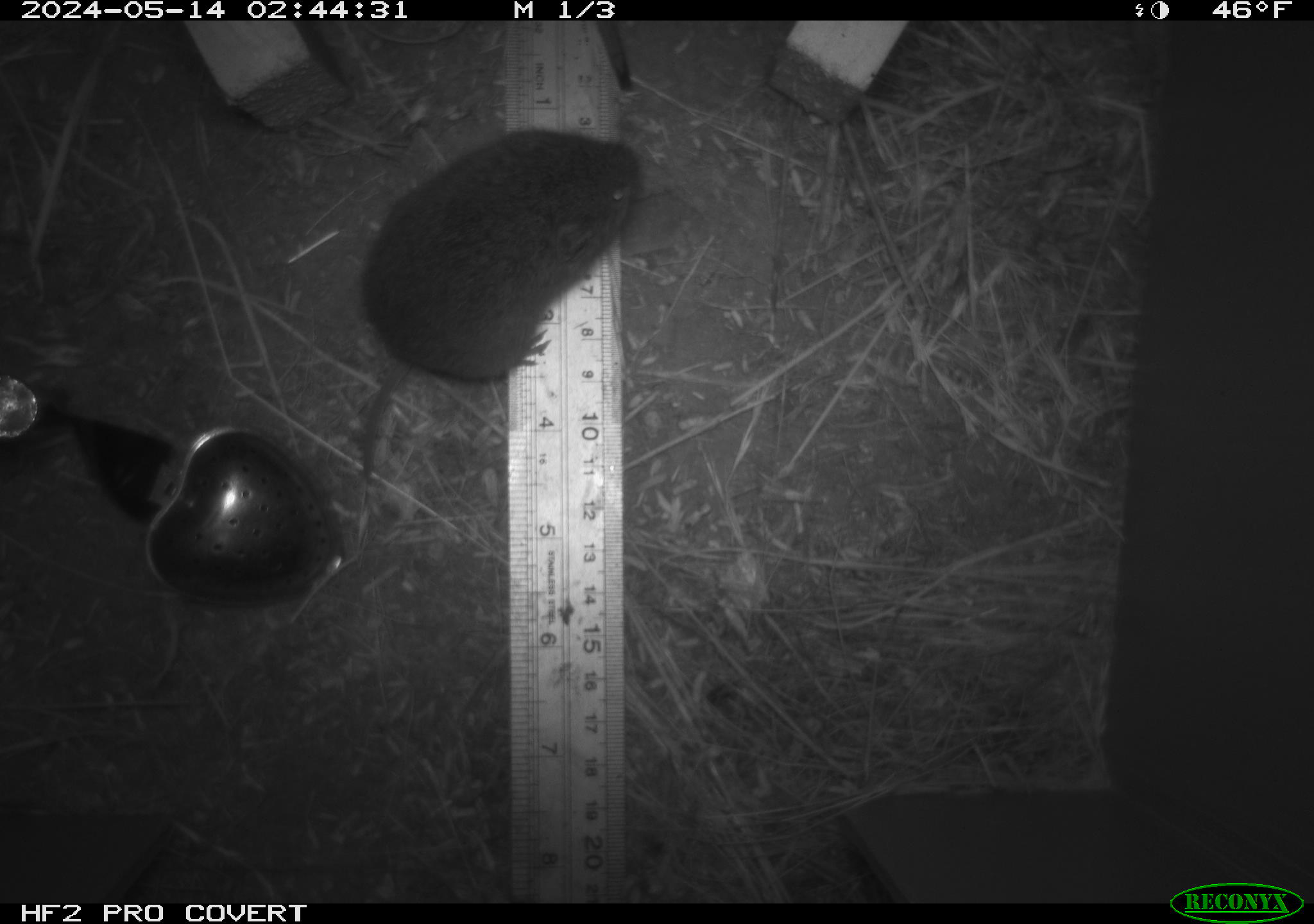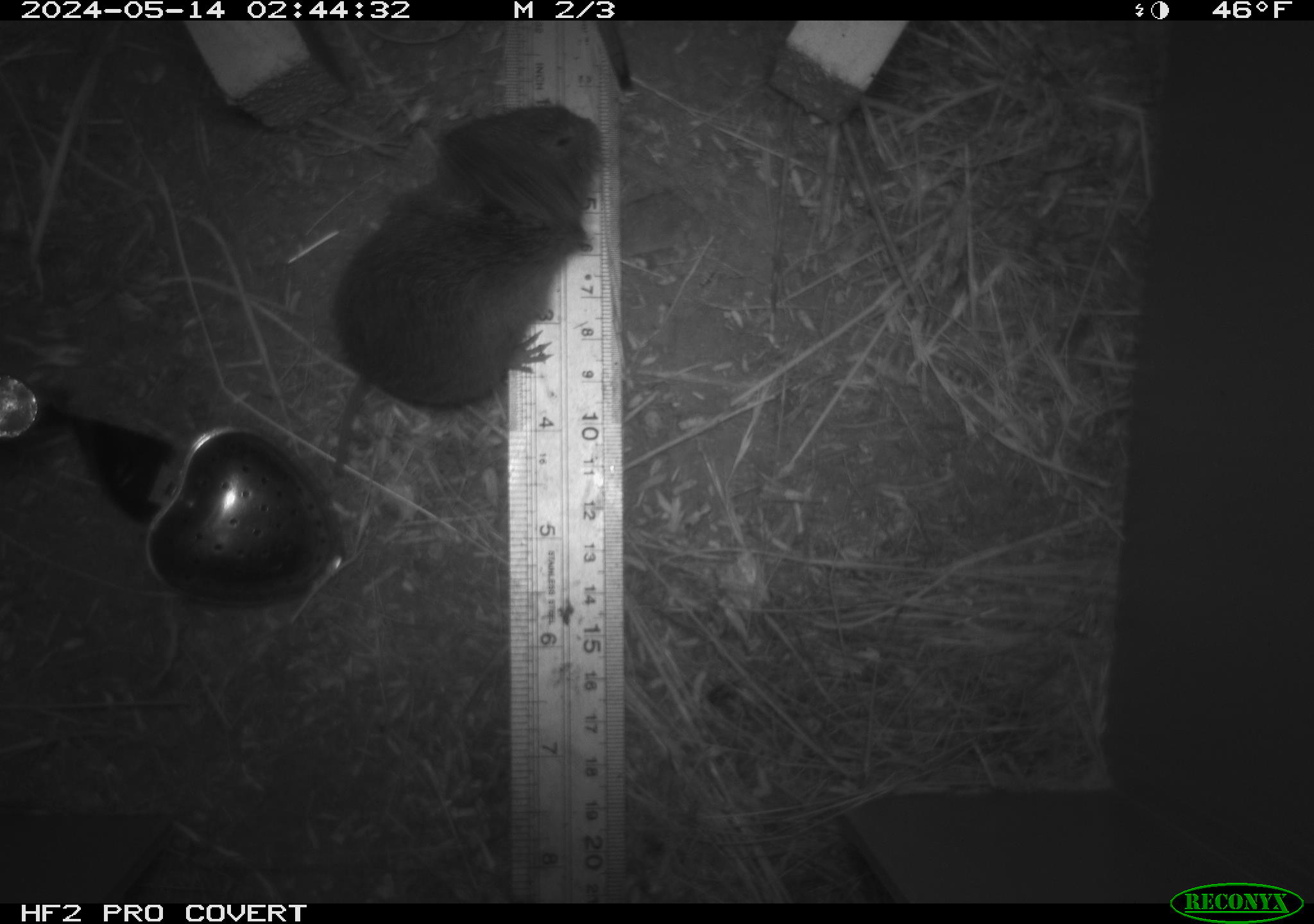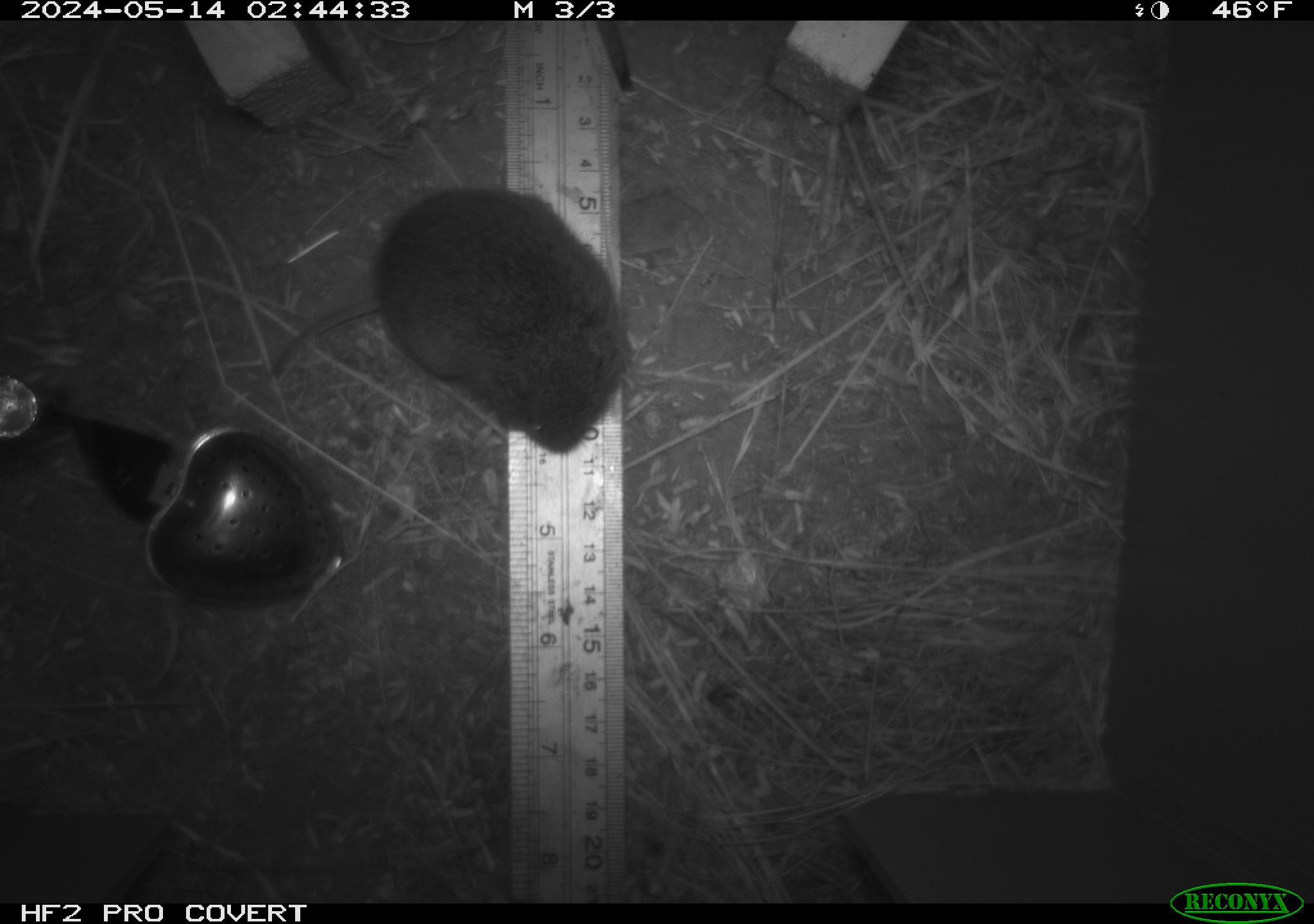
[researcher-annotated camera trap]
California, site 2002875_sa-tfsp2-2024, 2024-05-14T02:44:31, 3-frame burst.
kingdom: Animalia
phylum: Chordata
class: Mammalia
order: Rodentia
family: Cricetidae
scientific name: Arvicolinae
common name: voles, lemmings, and muskrats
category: arvicolinae subfamily